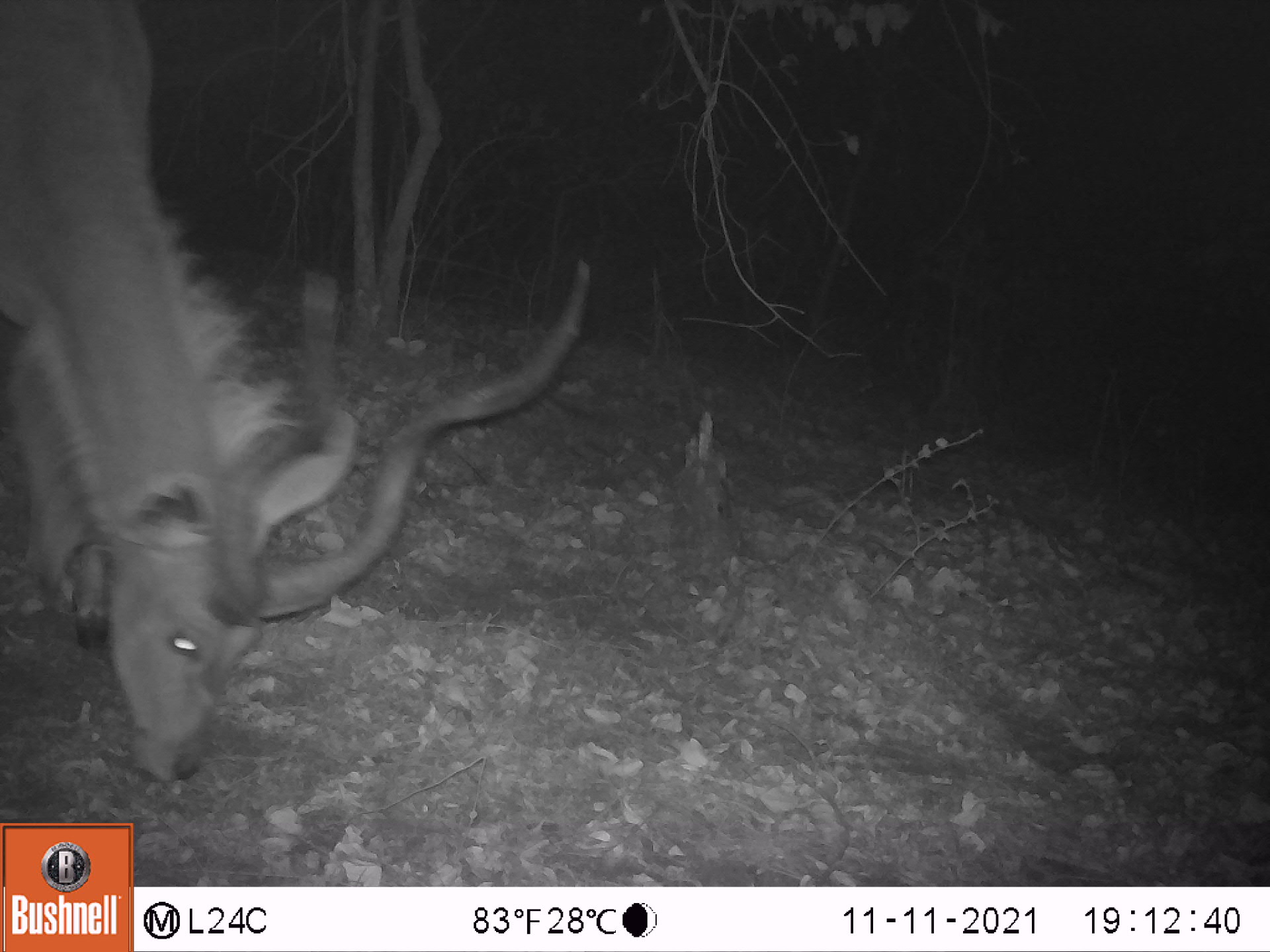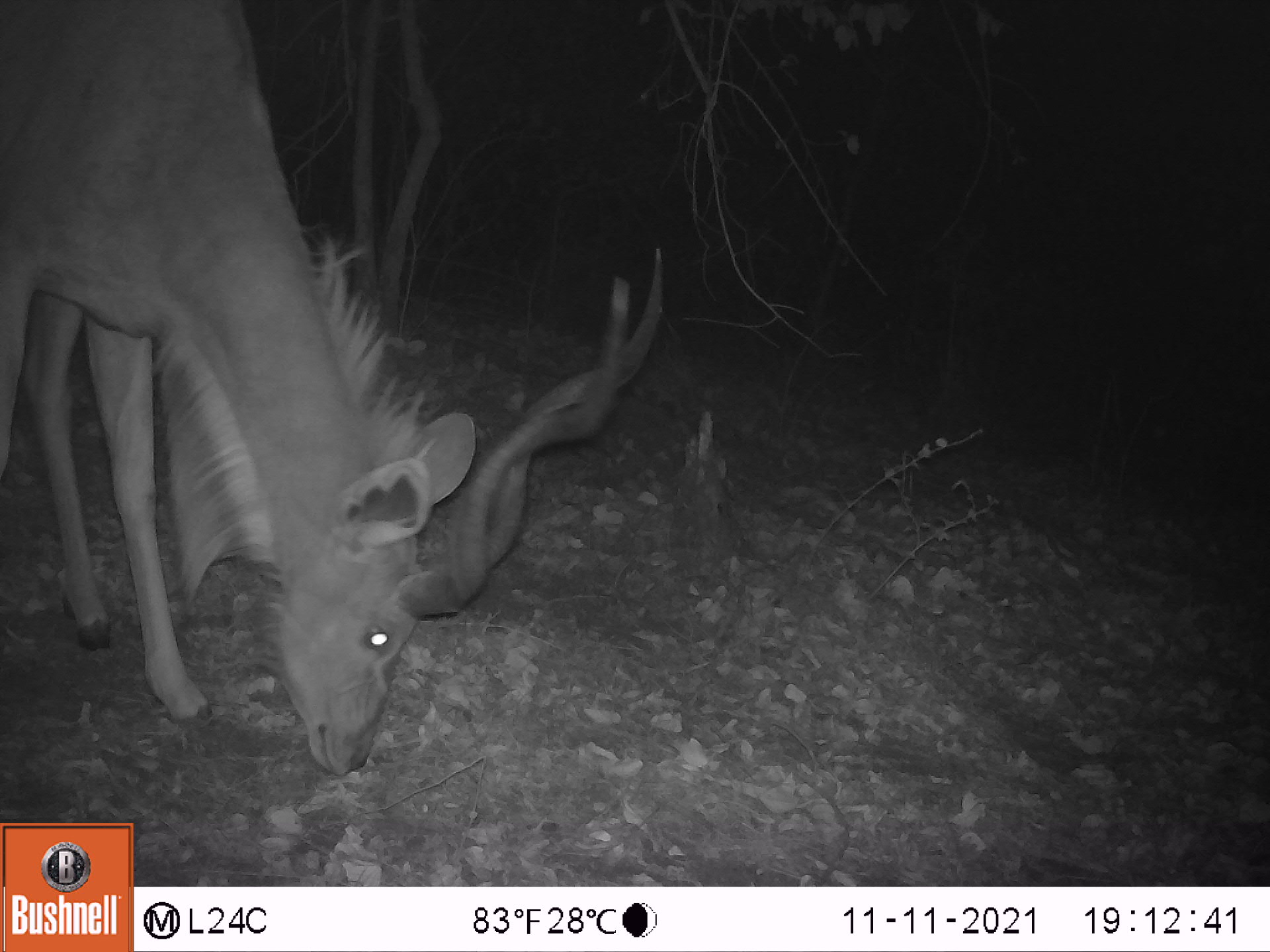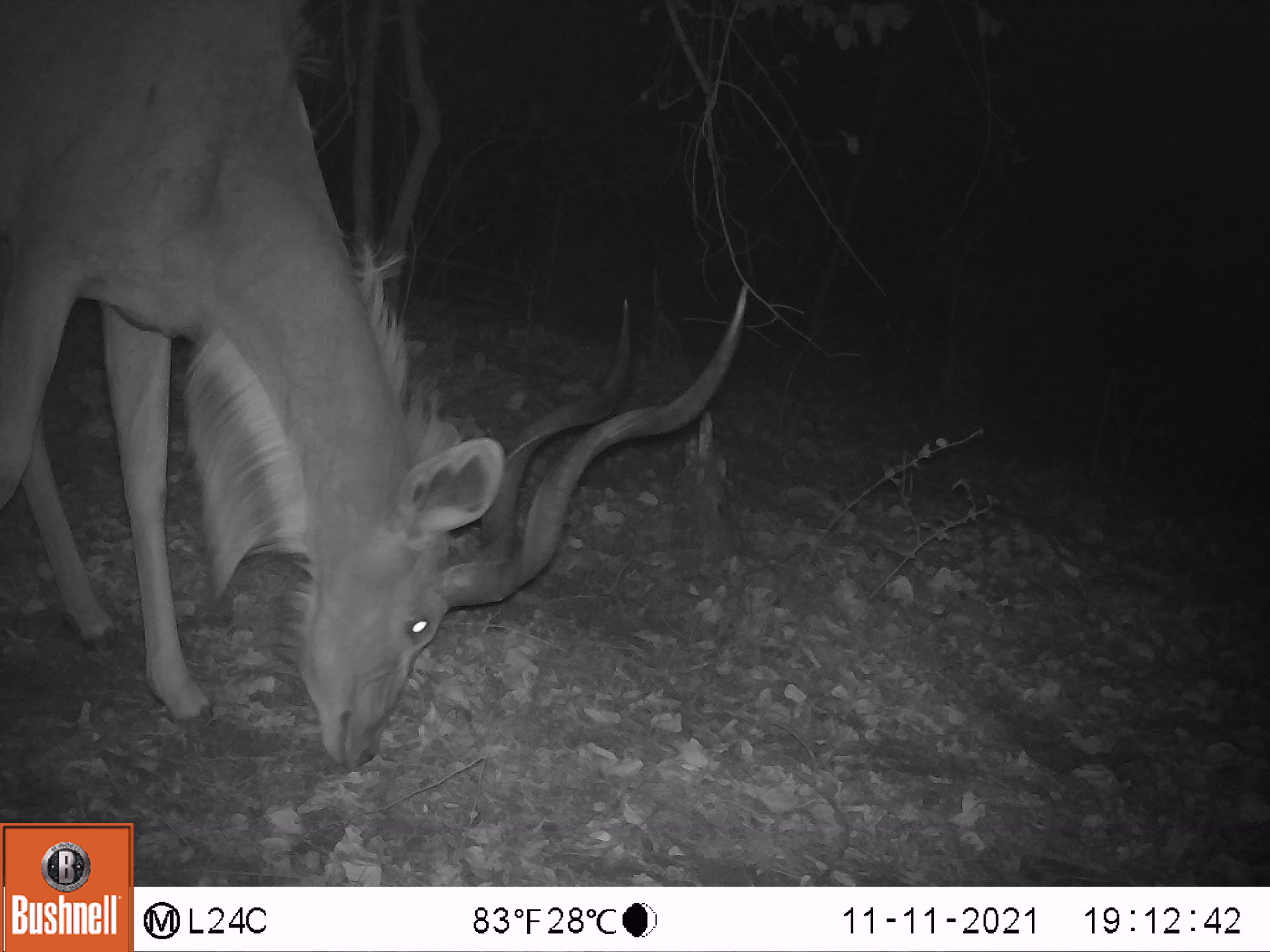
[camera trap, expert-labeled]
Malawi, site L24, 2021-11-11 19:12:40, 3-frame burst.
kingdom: Animalia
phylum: Chordata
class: Mammalia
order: Artiodactyla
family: Bovidae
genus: Tragelaphus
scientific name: Tragelaphus strepsiceros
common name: greater kudu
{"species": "greater kudu (Tragelaphus strepsiceros)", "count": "1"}